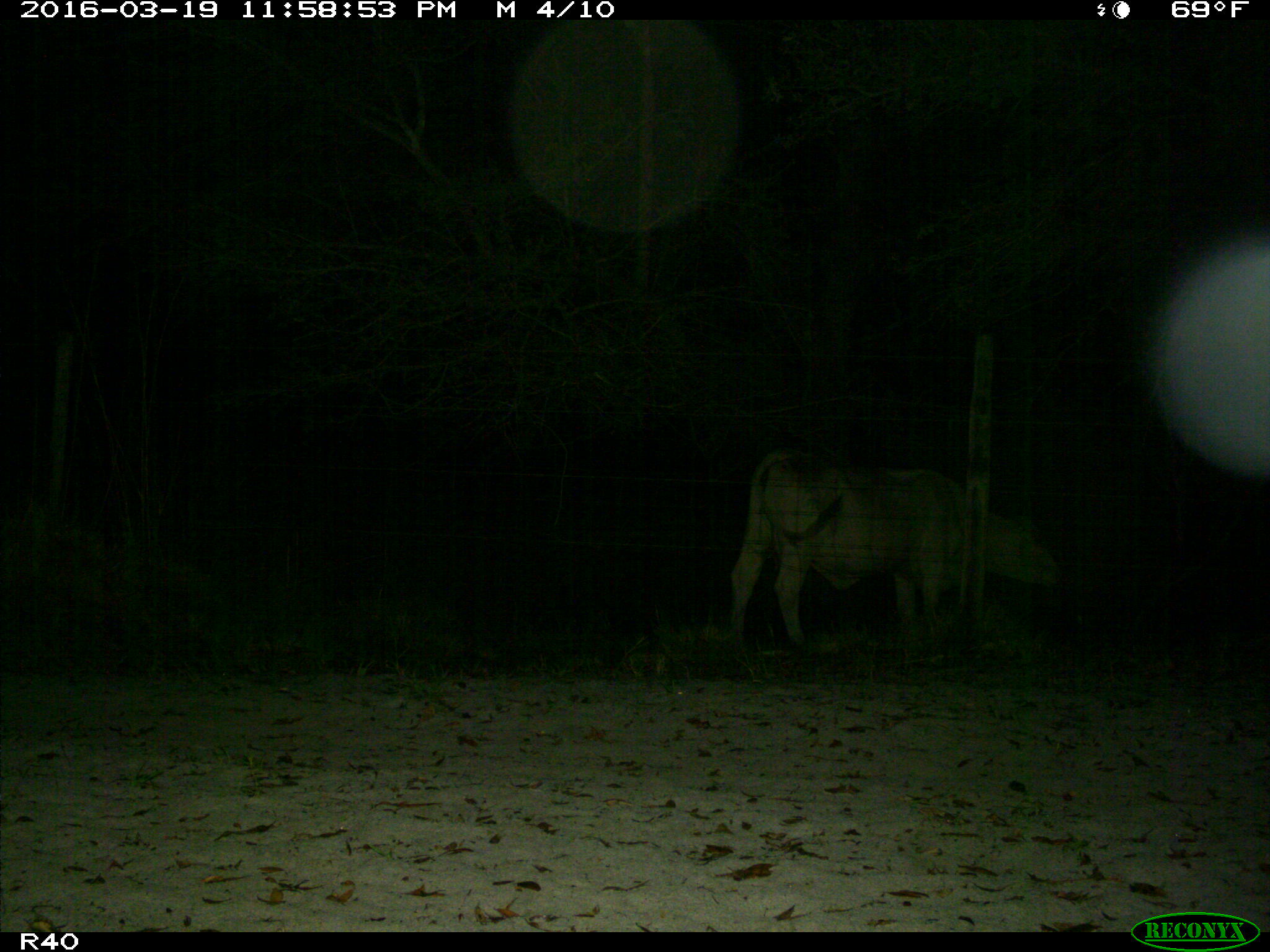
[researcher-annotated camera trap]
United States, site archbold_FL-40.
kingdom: Animalia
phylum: Chordata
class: Mammalia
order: Artiodactyla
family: Bovidae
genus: Bos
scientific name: Bos taurus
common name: domestic cow